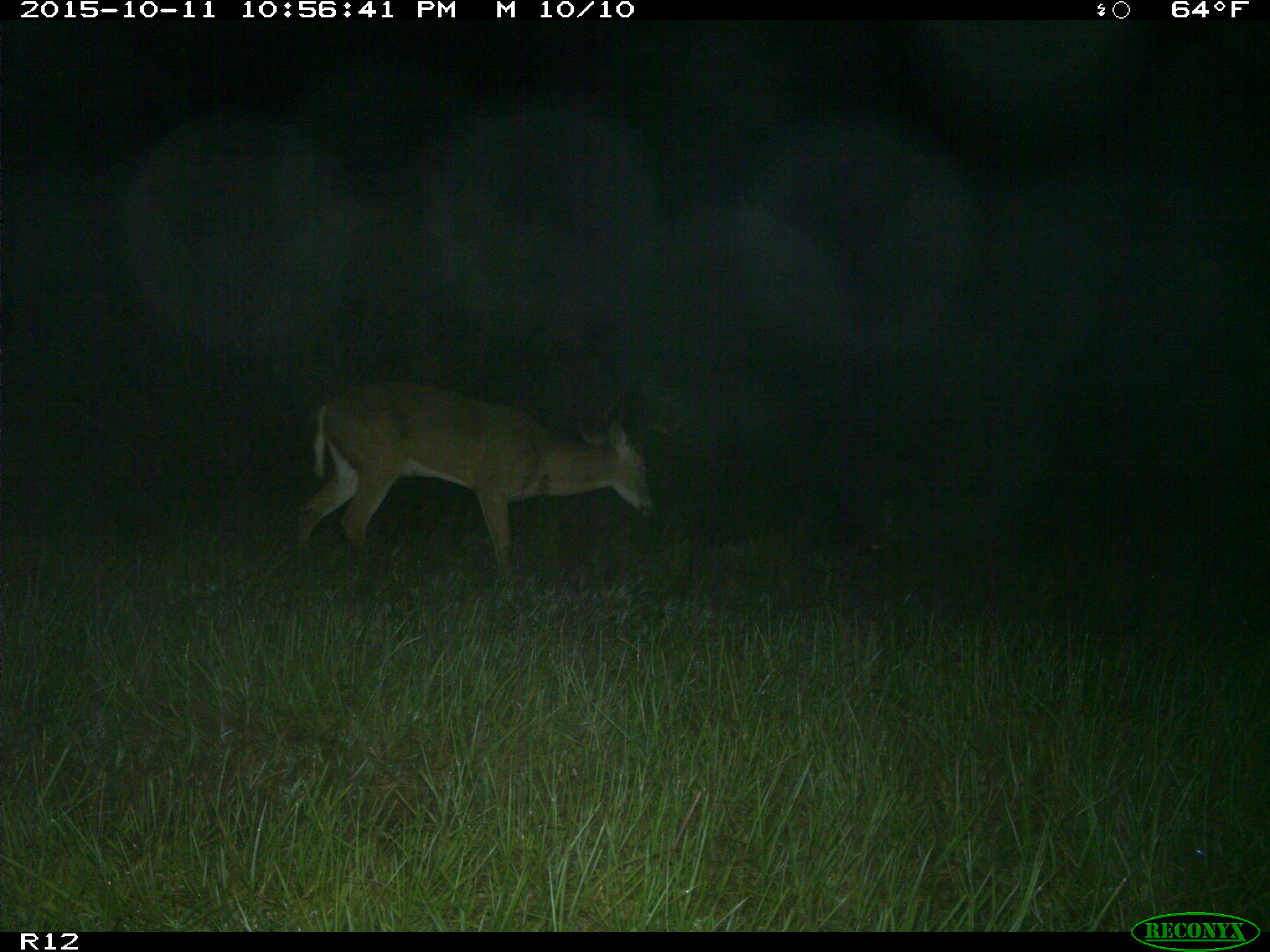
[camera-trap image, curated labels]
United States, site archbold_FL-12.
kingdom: Animalia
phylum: Chordata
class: Mammalia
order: Artiodactyla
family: Cervidae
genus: Odocoileus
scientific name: Odocoileus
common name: deer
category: unidentified deer